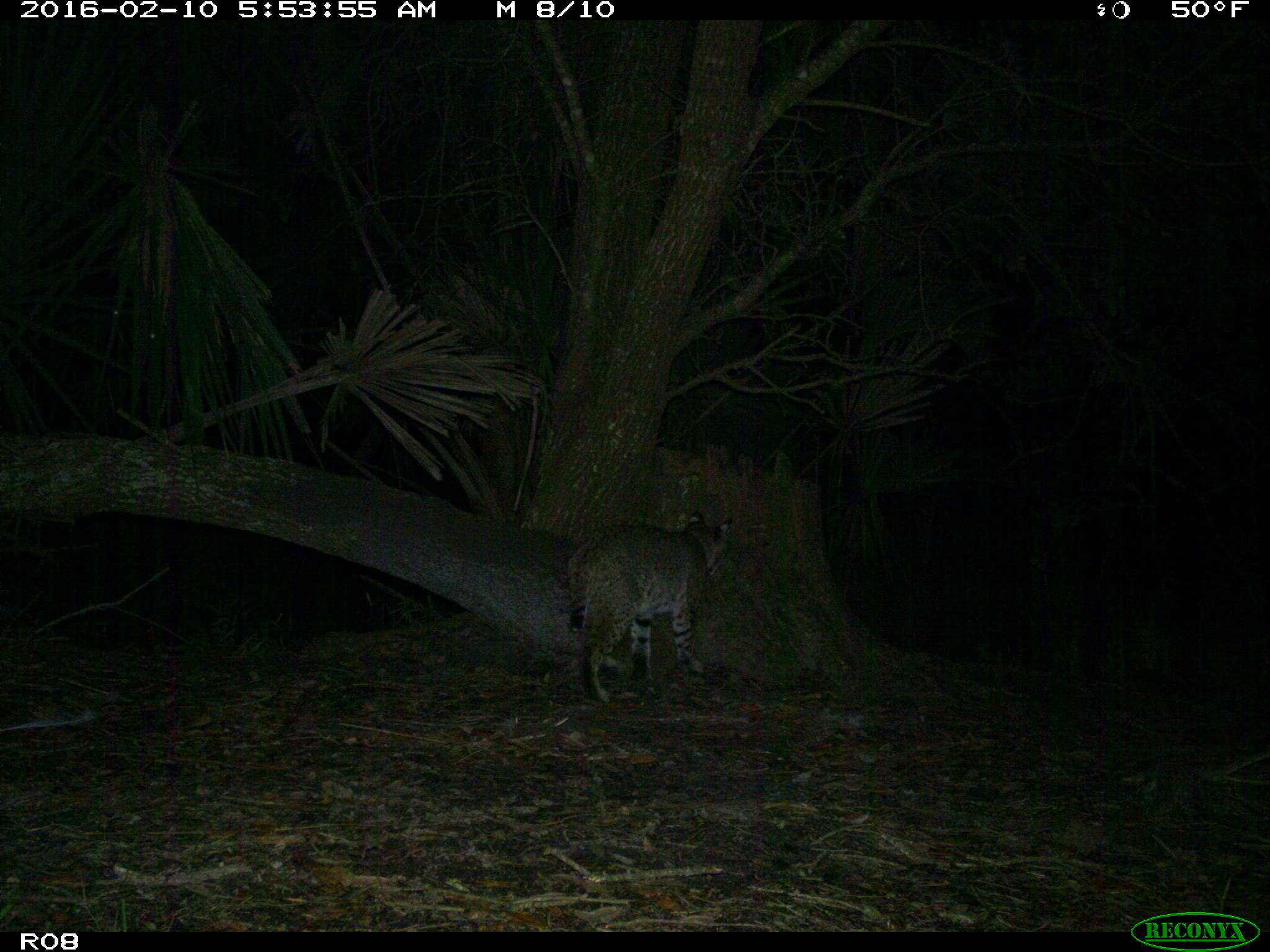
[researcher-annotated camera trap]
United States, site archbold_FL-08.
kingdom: Animalia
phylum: Chordata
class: Mammalia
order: Carnivora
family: Felidae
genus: Lynx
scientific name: Lynx rufus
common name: bobcat